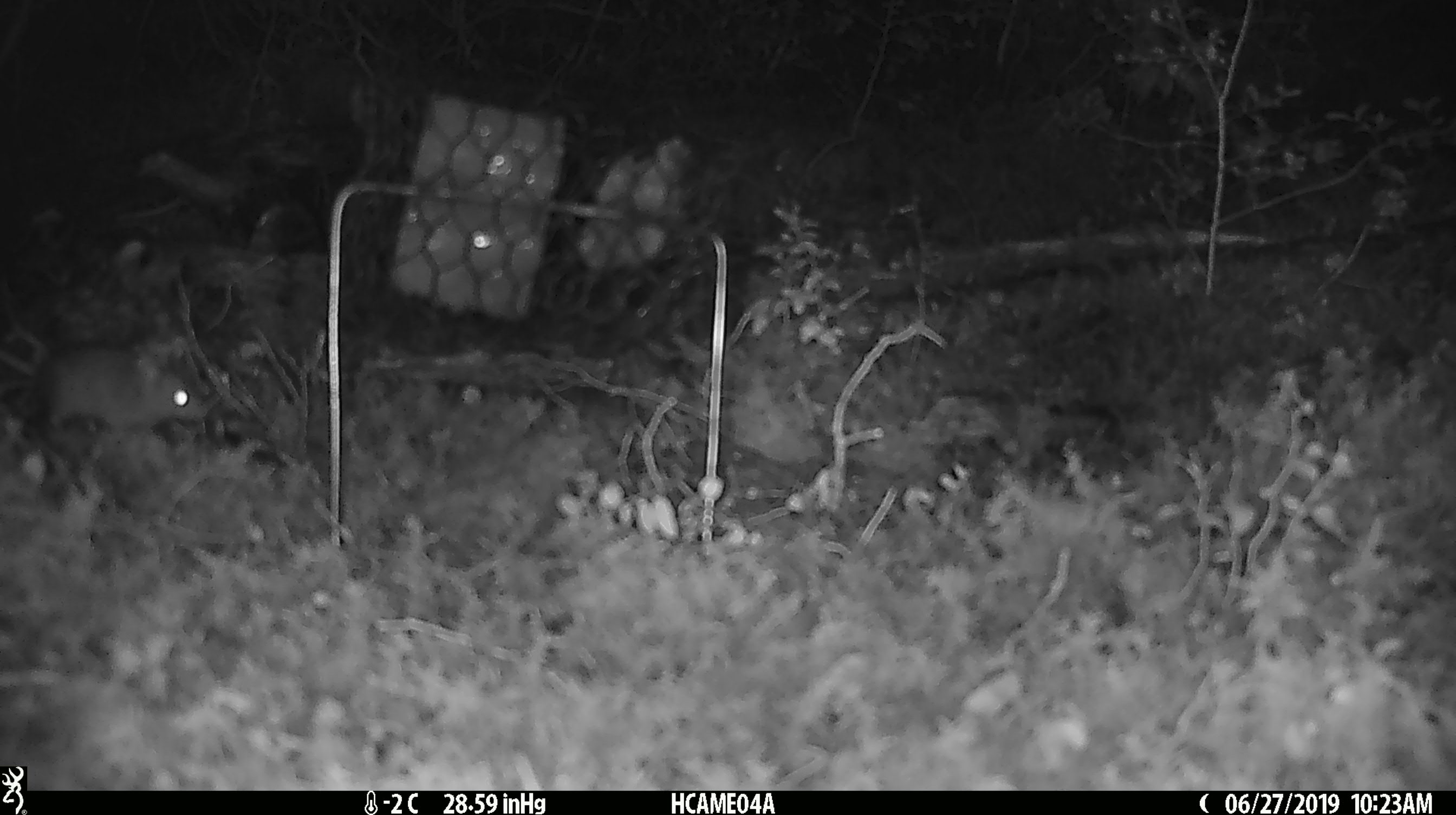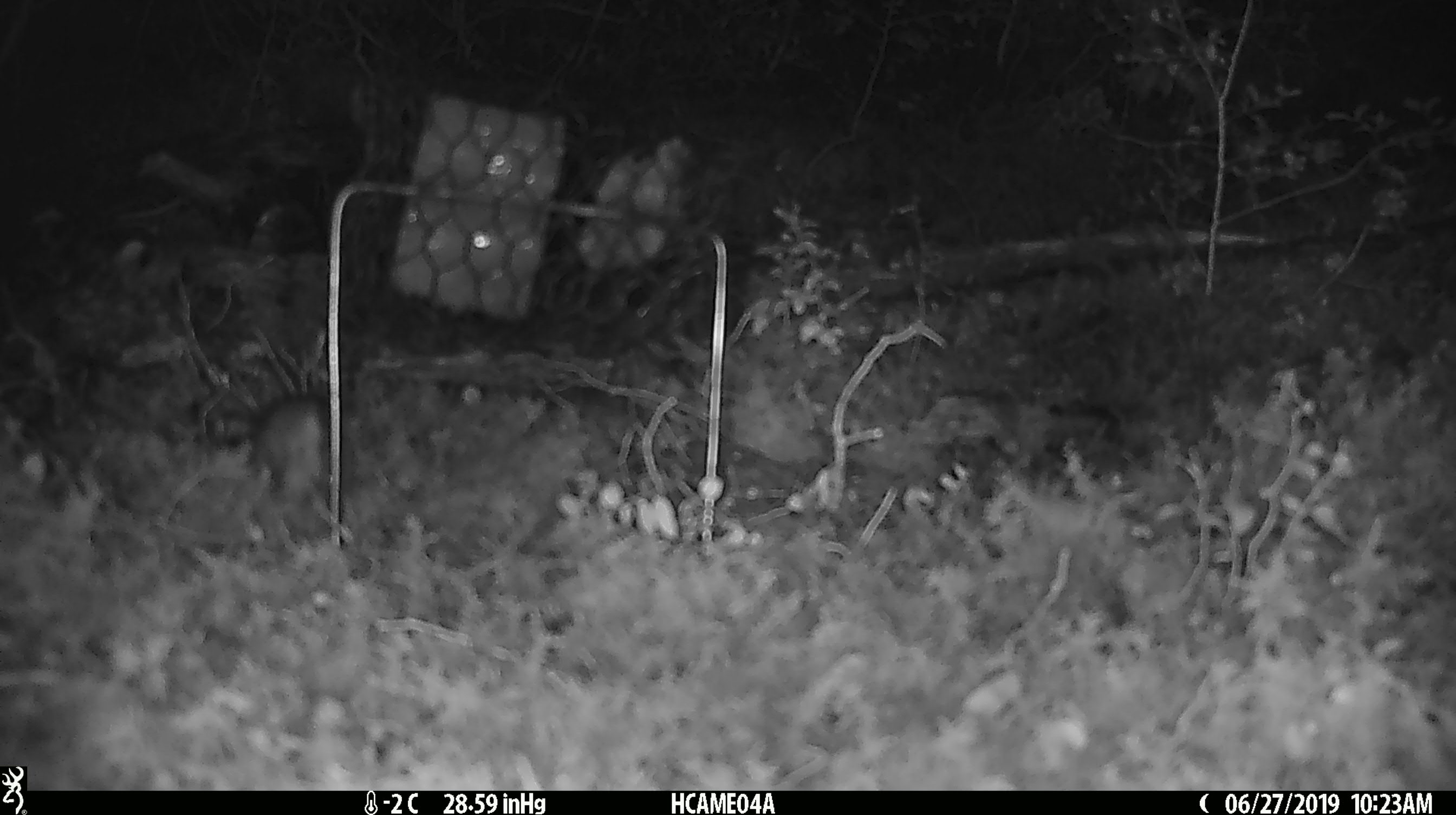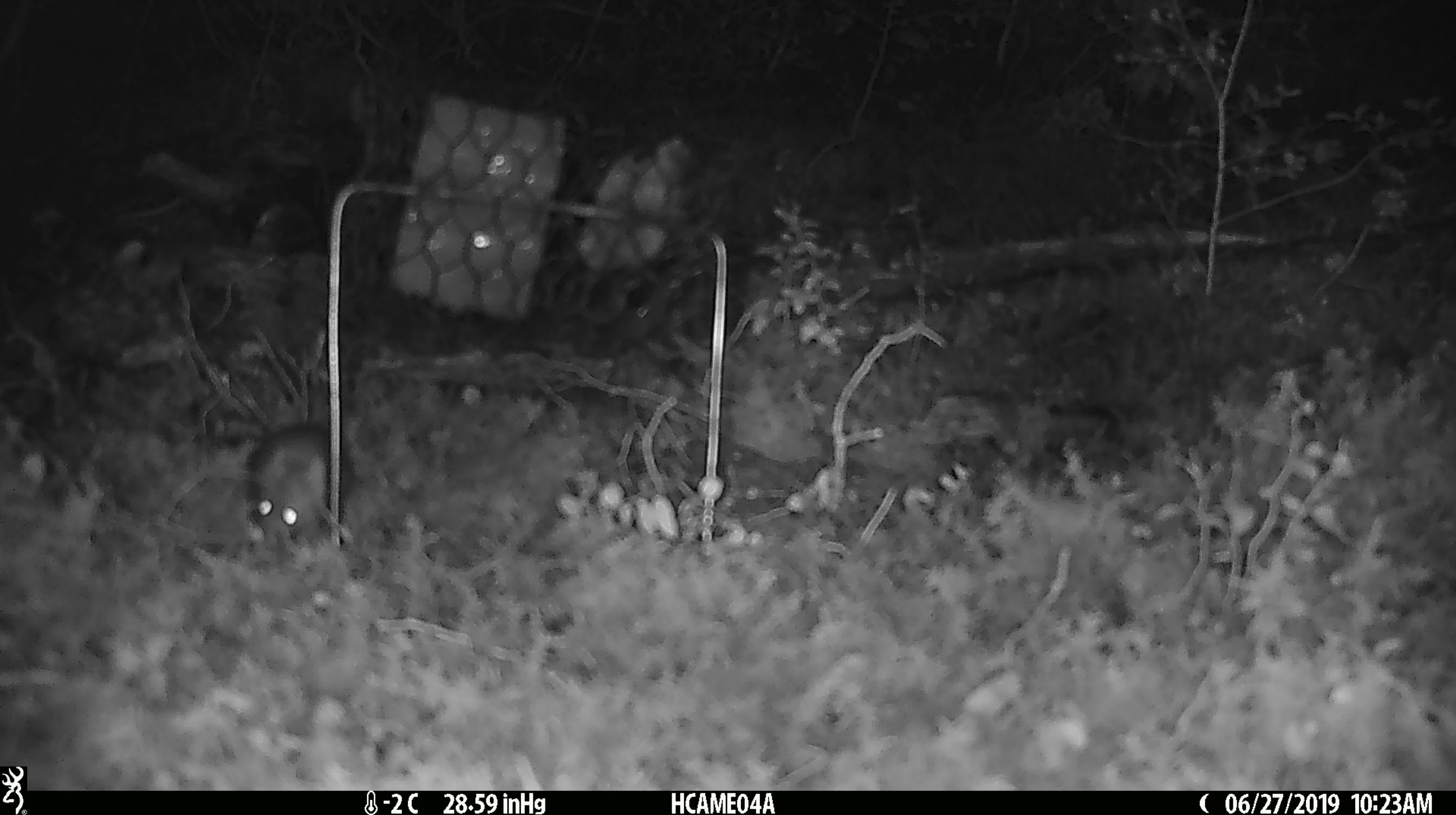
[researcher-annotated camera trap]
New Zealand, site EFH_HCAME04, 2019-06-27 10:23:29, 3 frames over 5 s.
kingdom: Animalia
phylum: Chordata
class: Mammalia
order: Rodentia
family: Muridae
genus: Mus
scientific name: Mus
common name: mouse